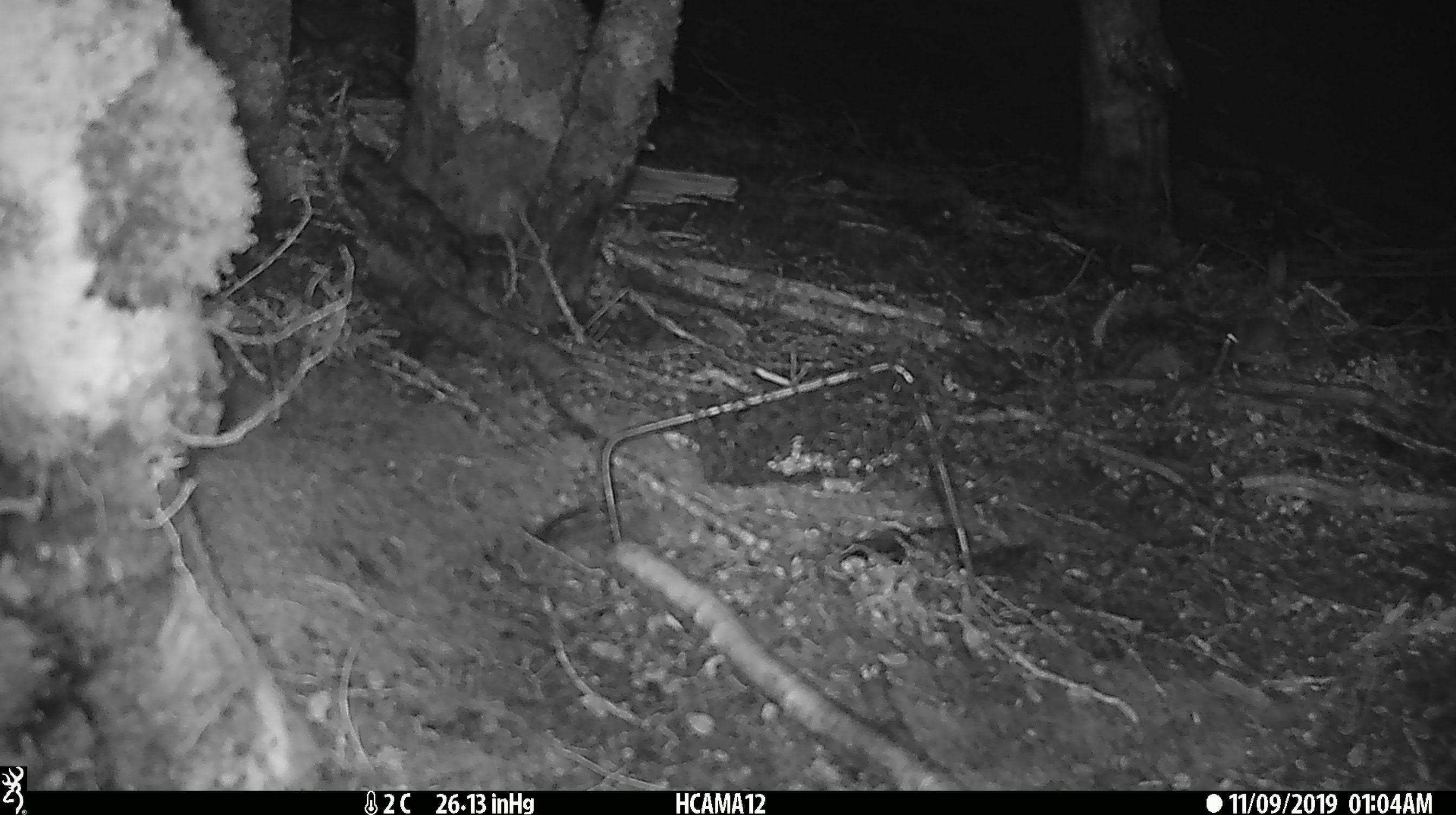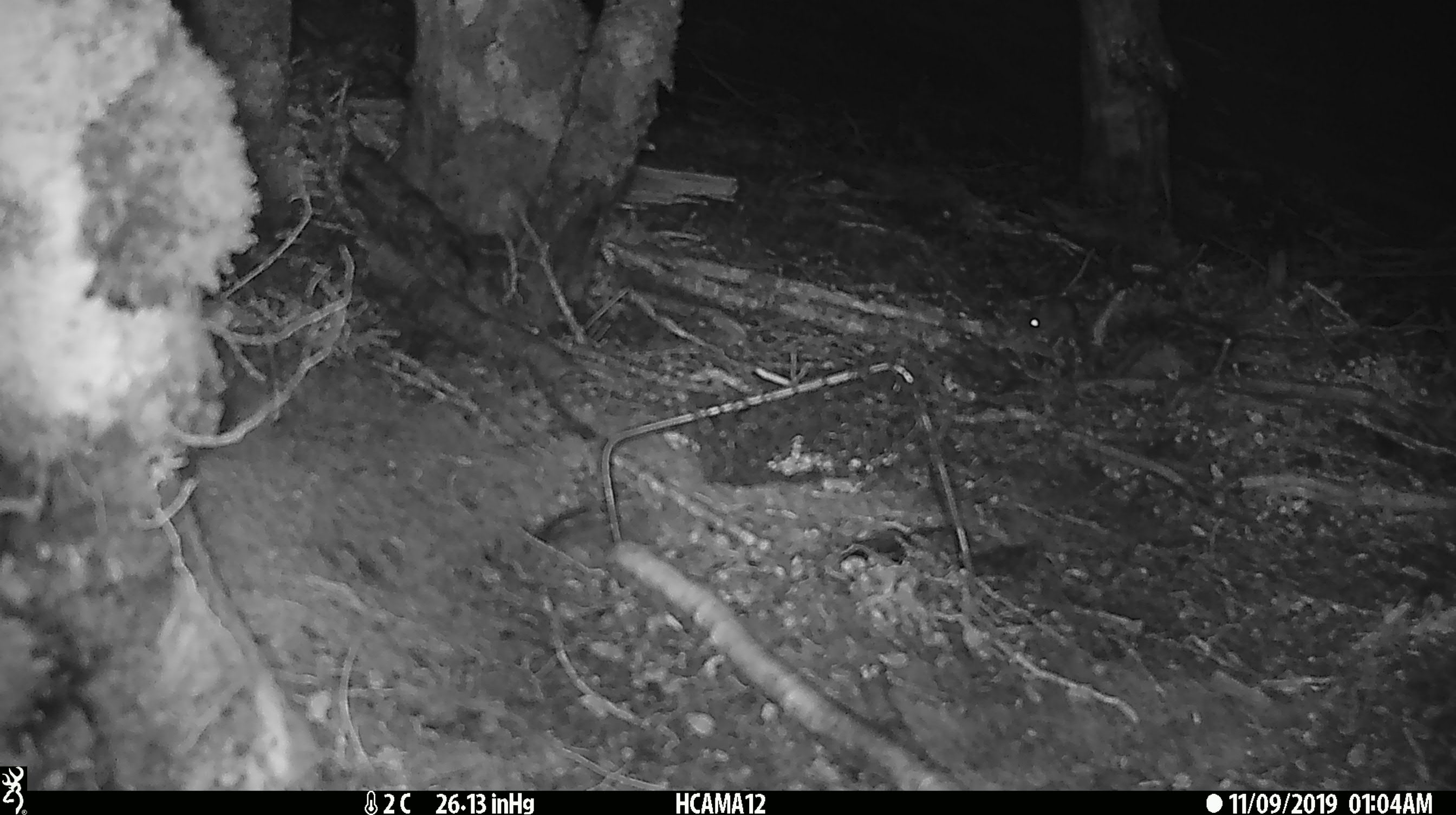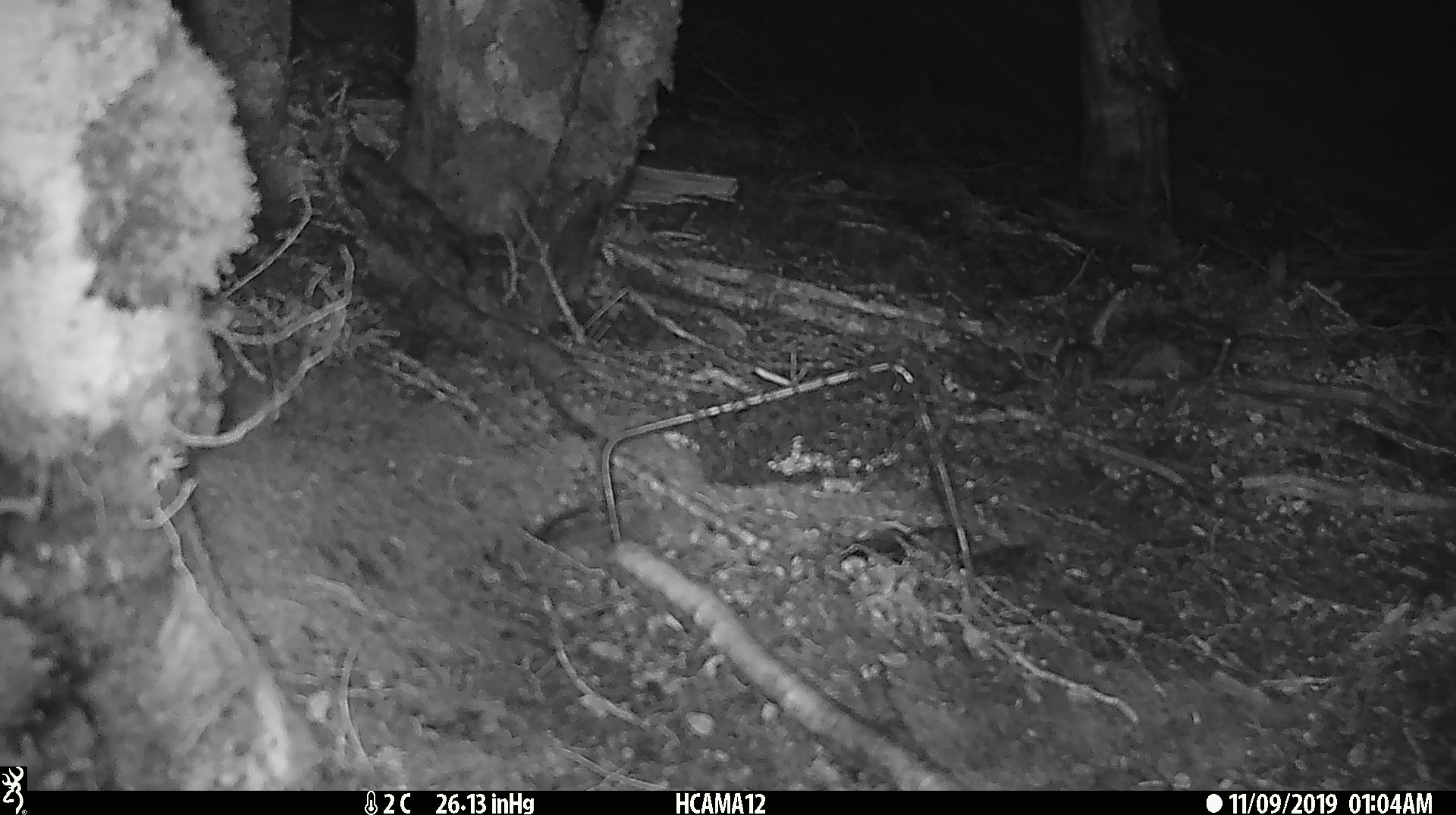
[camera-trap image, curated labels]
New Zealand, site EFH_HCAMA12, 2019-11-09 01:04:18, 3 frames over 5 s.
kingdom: Animalia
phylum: Chordata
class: Mammalia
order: Rodentia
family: Muridae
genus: Mus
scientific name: Mus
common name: mouse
Mouse (Mus).